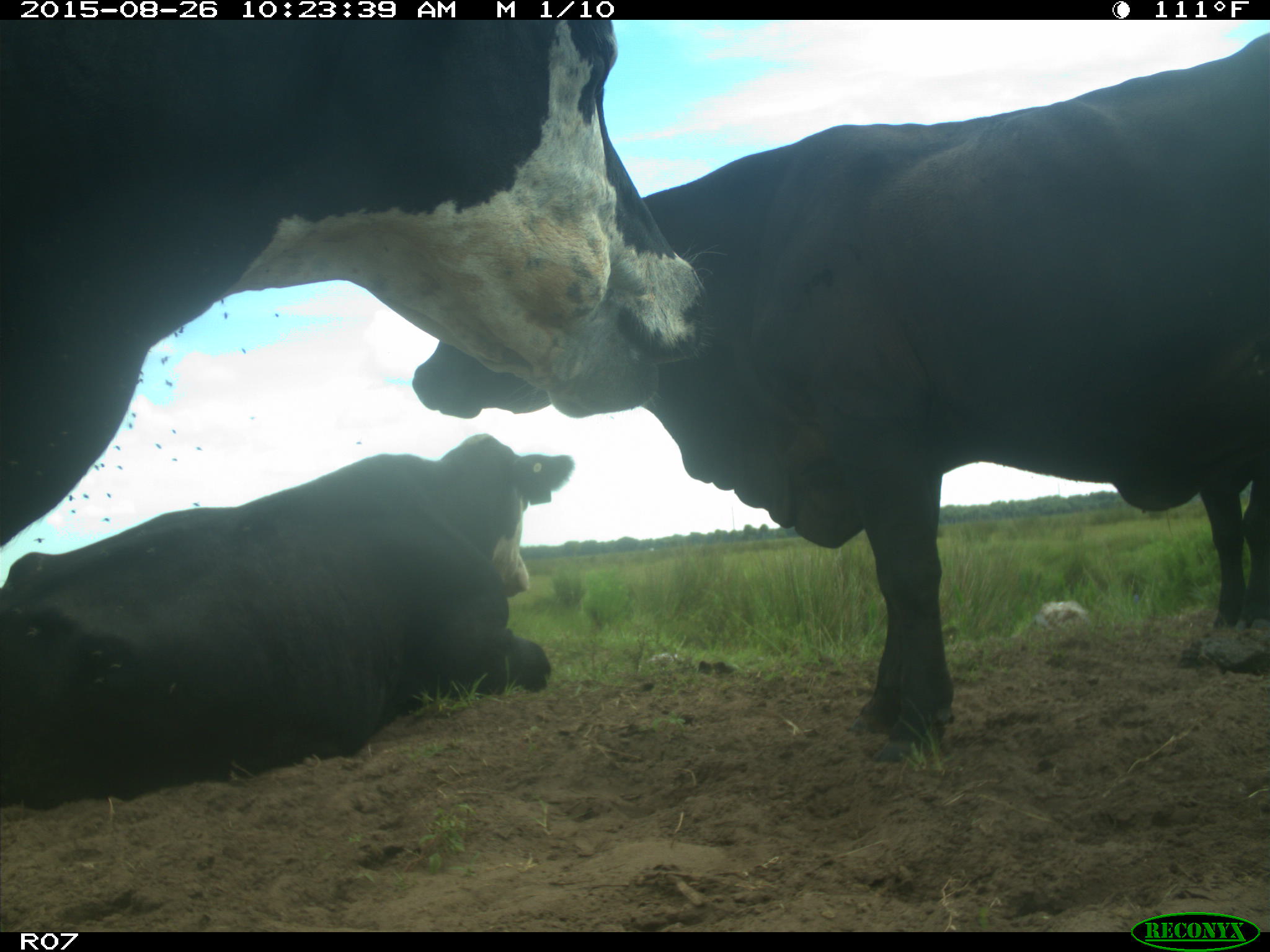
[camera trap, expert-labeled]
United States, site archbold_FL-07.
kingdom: Animalia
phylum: Chordata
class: Mammalia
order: Artiodactyla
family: Bovidae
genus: Bos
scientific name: Bos taurus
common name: domestic cow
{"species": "Bos taurus (domestic cow)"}